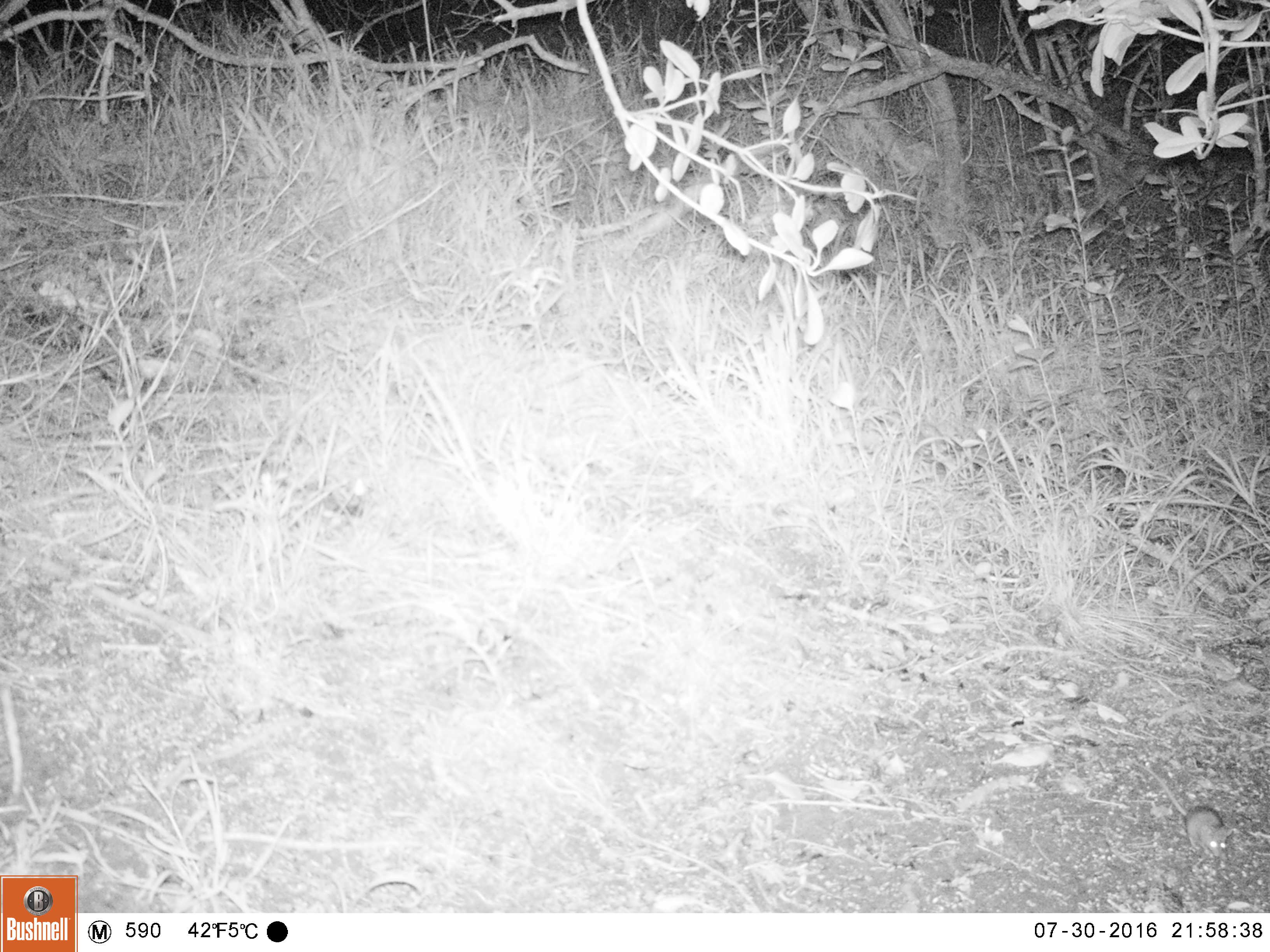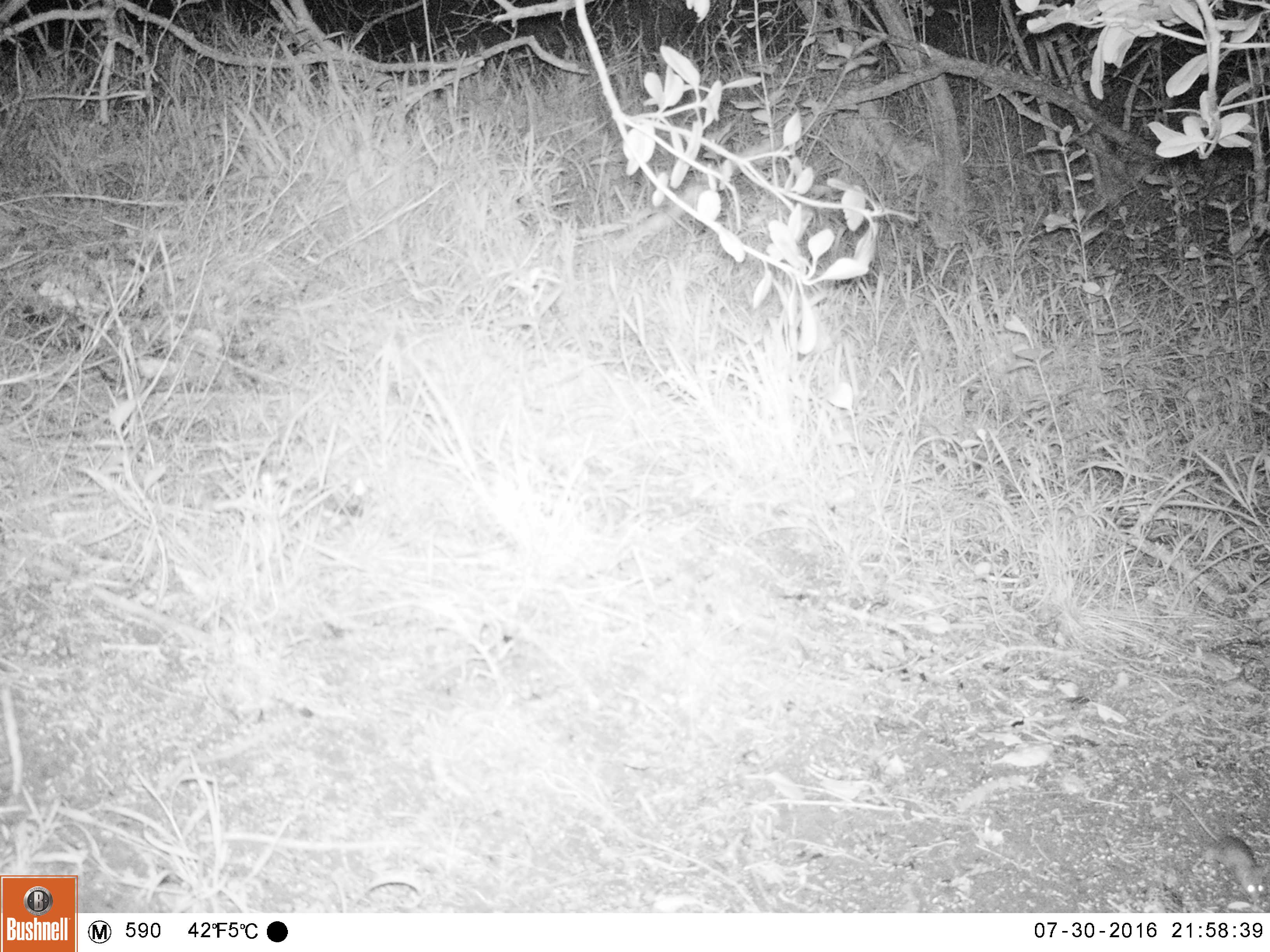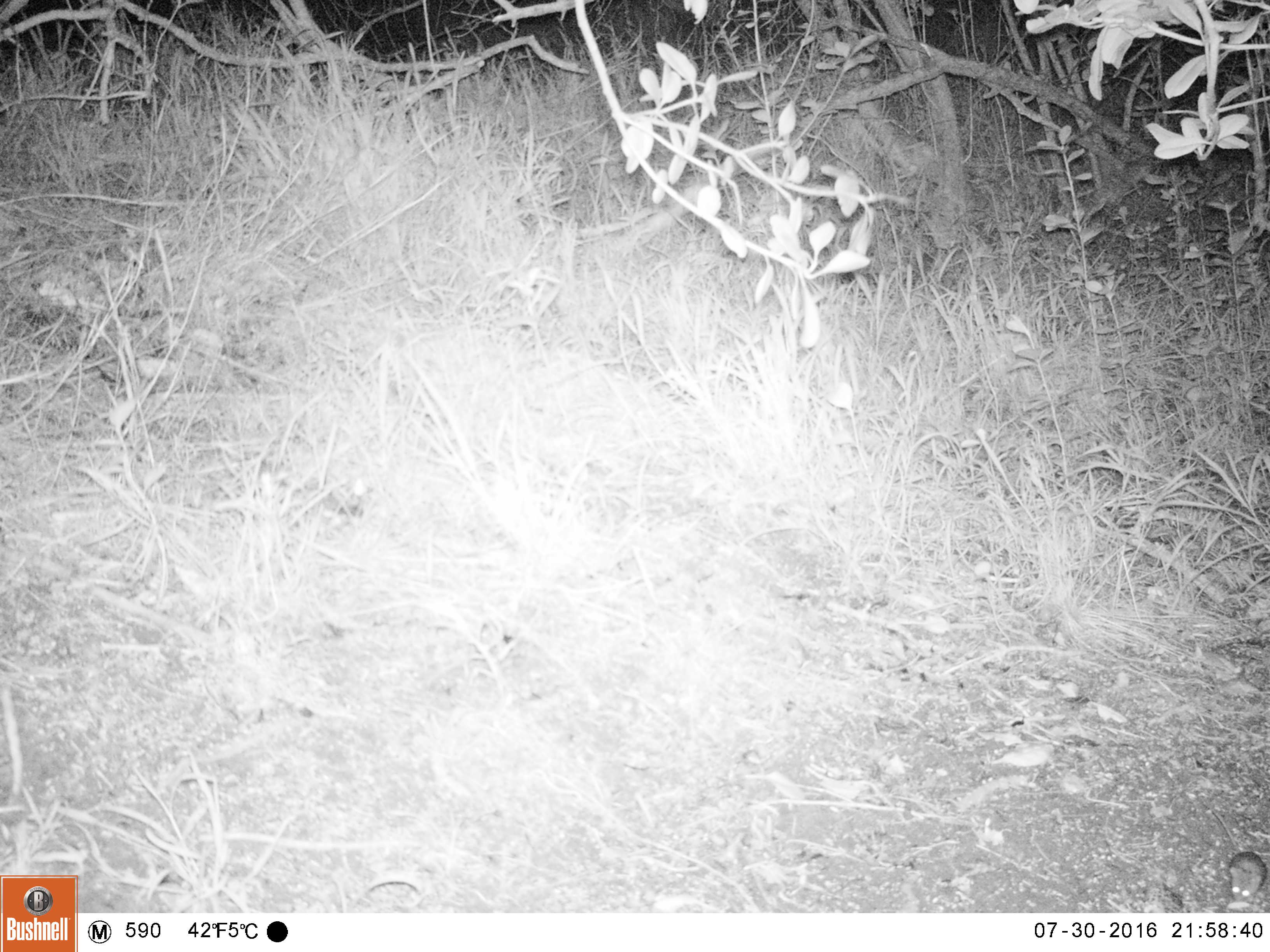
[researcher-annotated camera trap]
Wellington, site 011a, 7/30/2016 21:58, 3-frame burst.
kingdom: Animalia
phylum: Chordata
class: Mammalia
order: Rodentia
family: Muridae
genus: Mus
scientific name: Mus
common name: mouse